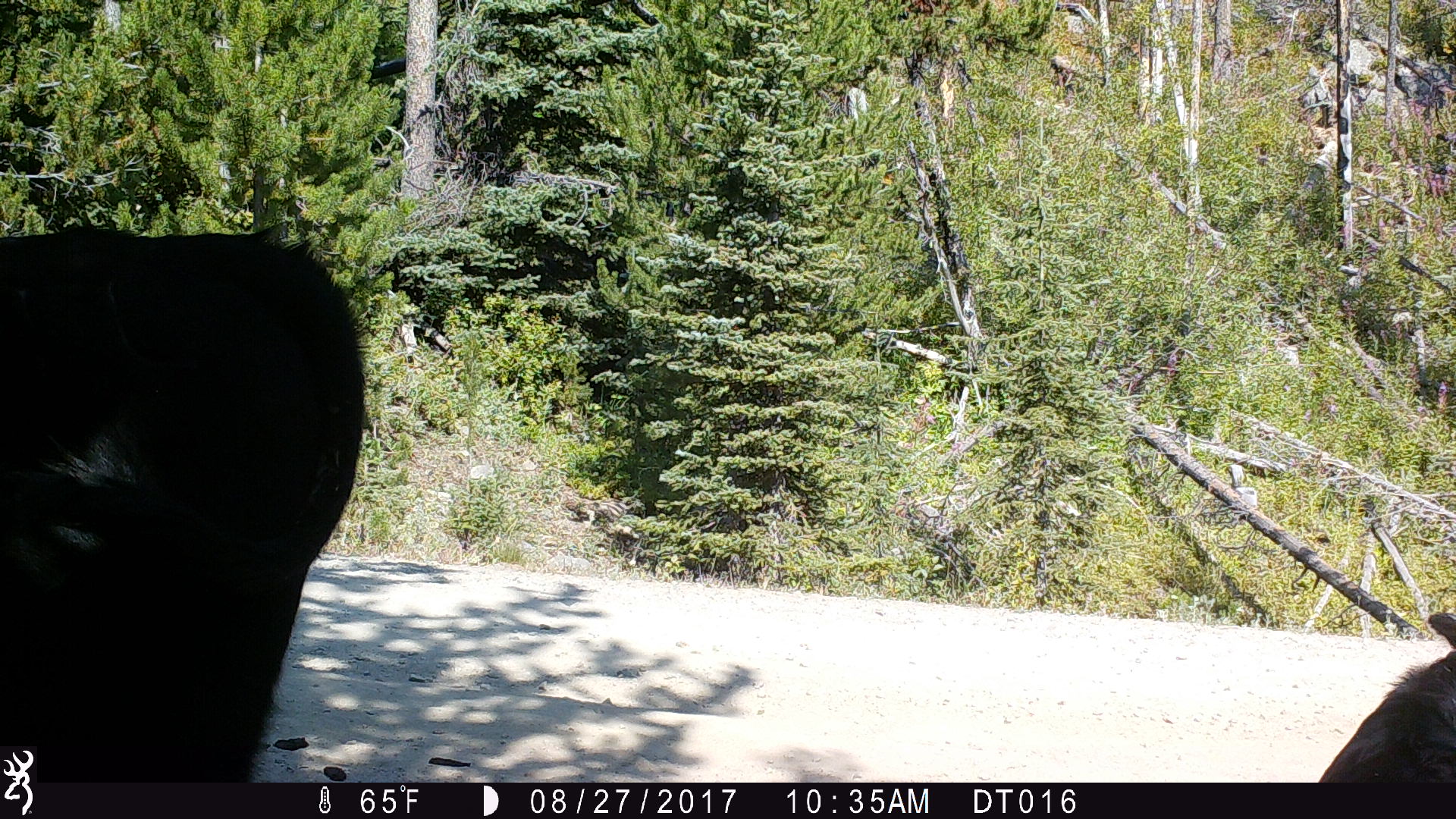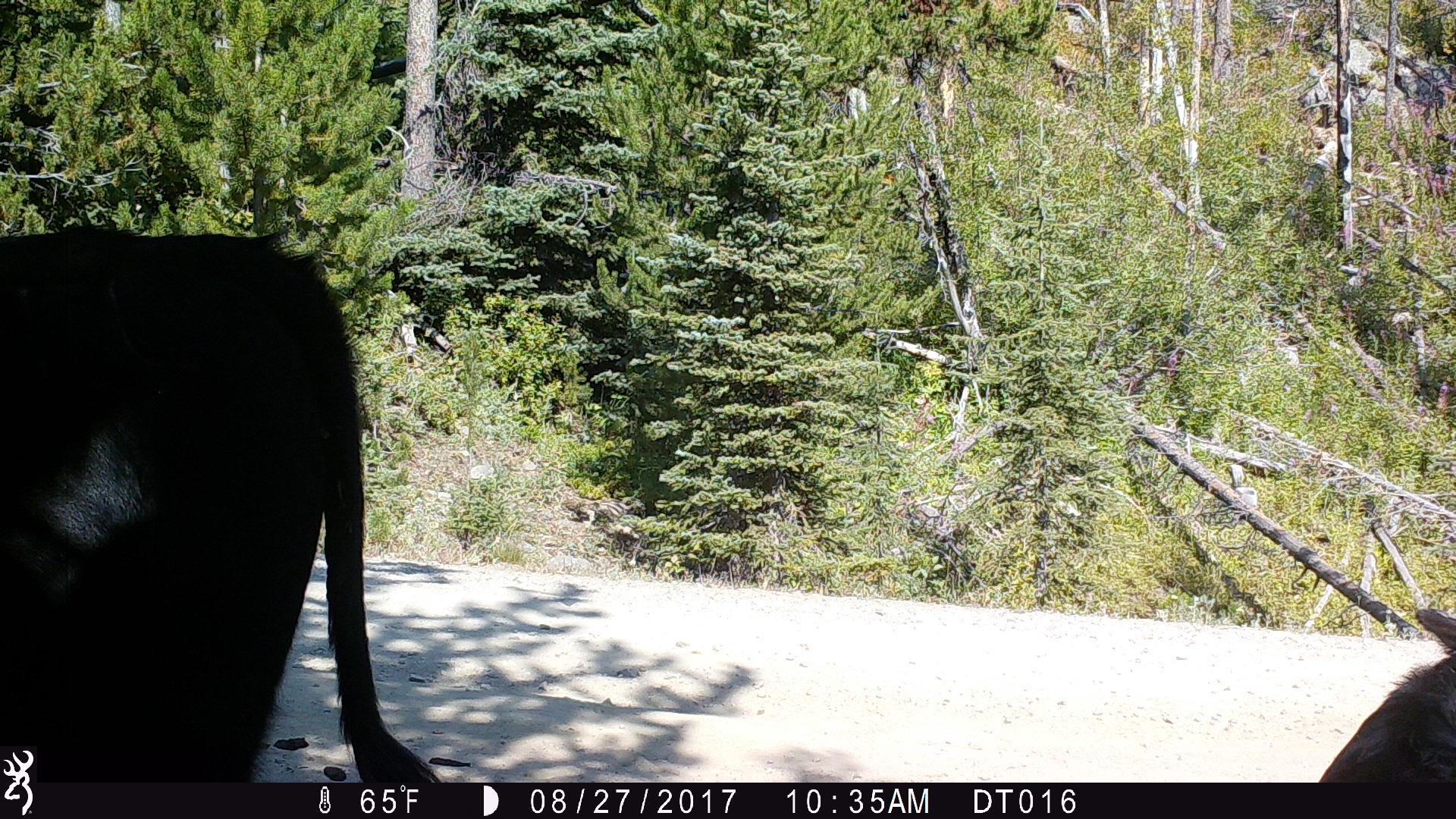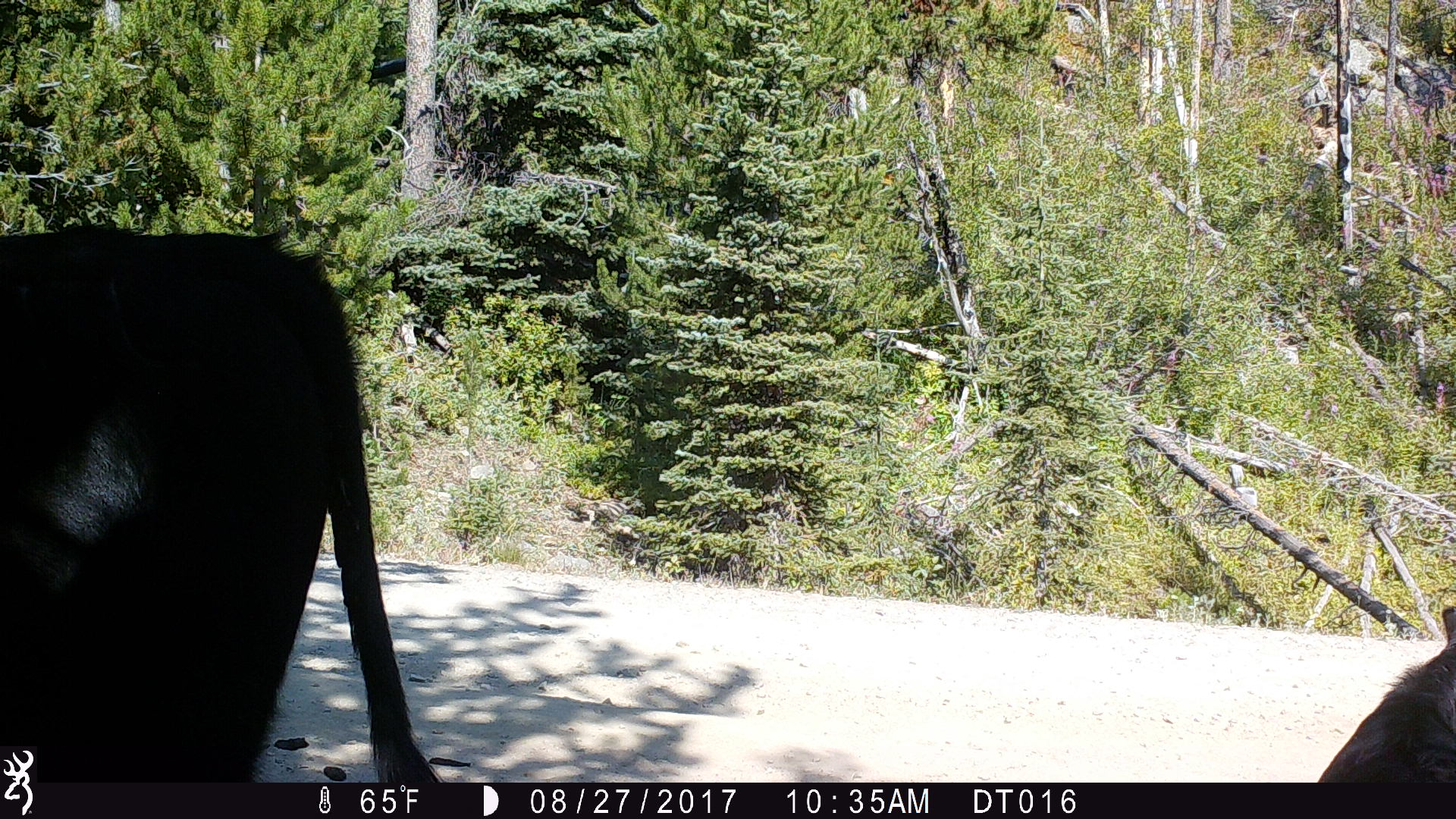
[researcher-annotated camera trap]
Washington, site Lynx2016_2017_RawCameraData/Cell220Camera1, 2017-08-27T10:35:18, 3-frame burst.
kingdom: Animalia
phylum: Chordata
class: Mammalia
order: Artiodactyla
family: Bovidae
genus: Bos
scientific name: Bos taurus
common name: domestic cattle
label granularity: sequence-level